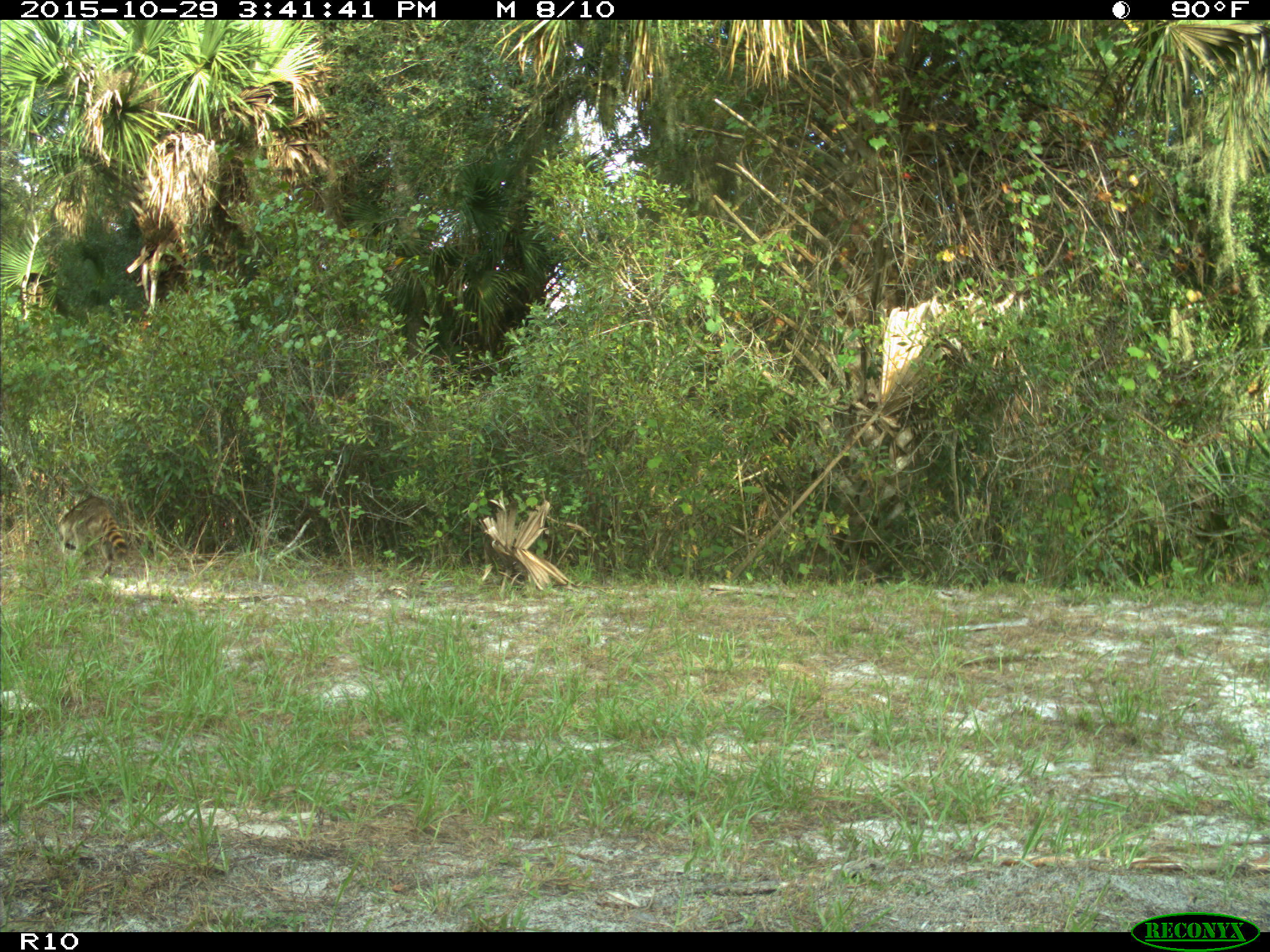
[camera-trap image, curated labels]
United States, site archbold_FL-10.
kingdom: Animalia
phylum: Chordata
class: Mammalia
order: Carnivora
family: Procyonidae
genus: Procyon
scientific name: Procyon lotor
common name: common raccoon